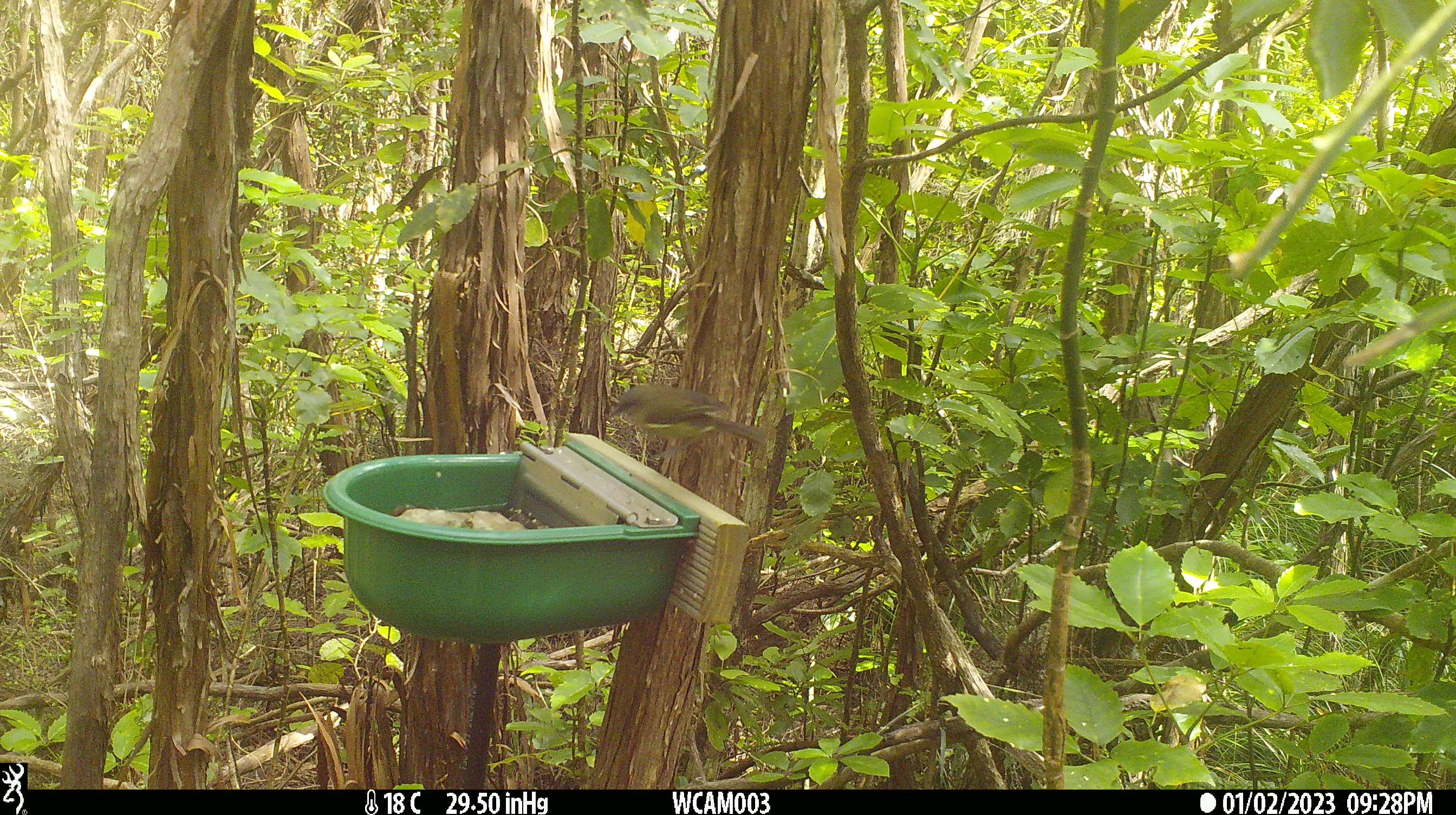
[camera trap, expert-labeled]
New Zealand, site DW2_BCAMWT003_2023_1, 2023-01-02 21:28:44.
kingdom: Animalia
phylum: Chordata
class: Aves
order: Passeriformes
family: Meliphagidae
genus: Anthornis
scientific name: Anthornis melanura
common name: new zealand bellbird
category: bellbird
Bellbird (new zealand bellbird) (Anthornis melanura).